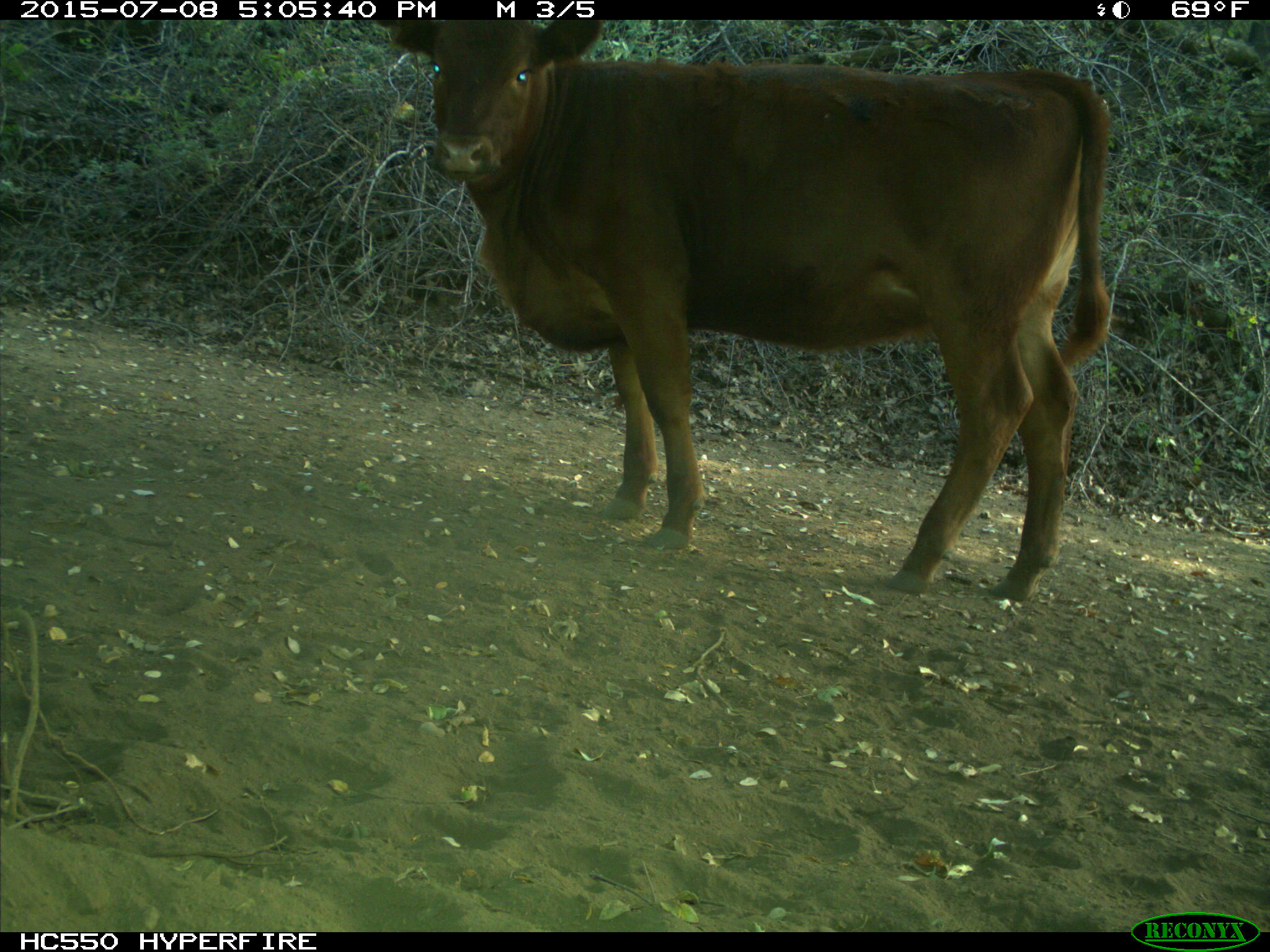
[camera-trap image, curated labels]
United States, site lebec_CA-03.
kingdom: Animalia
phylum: Chordata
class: Mammalia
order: Artiodactyla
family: Bovidae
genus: Bos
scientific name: Bos taurus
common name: domestic cow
Bos taurus (domestic cow).